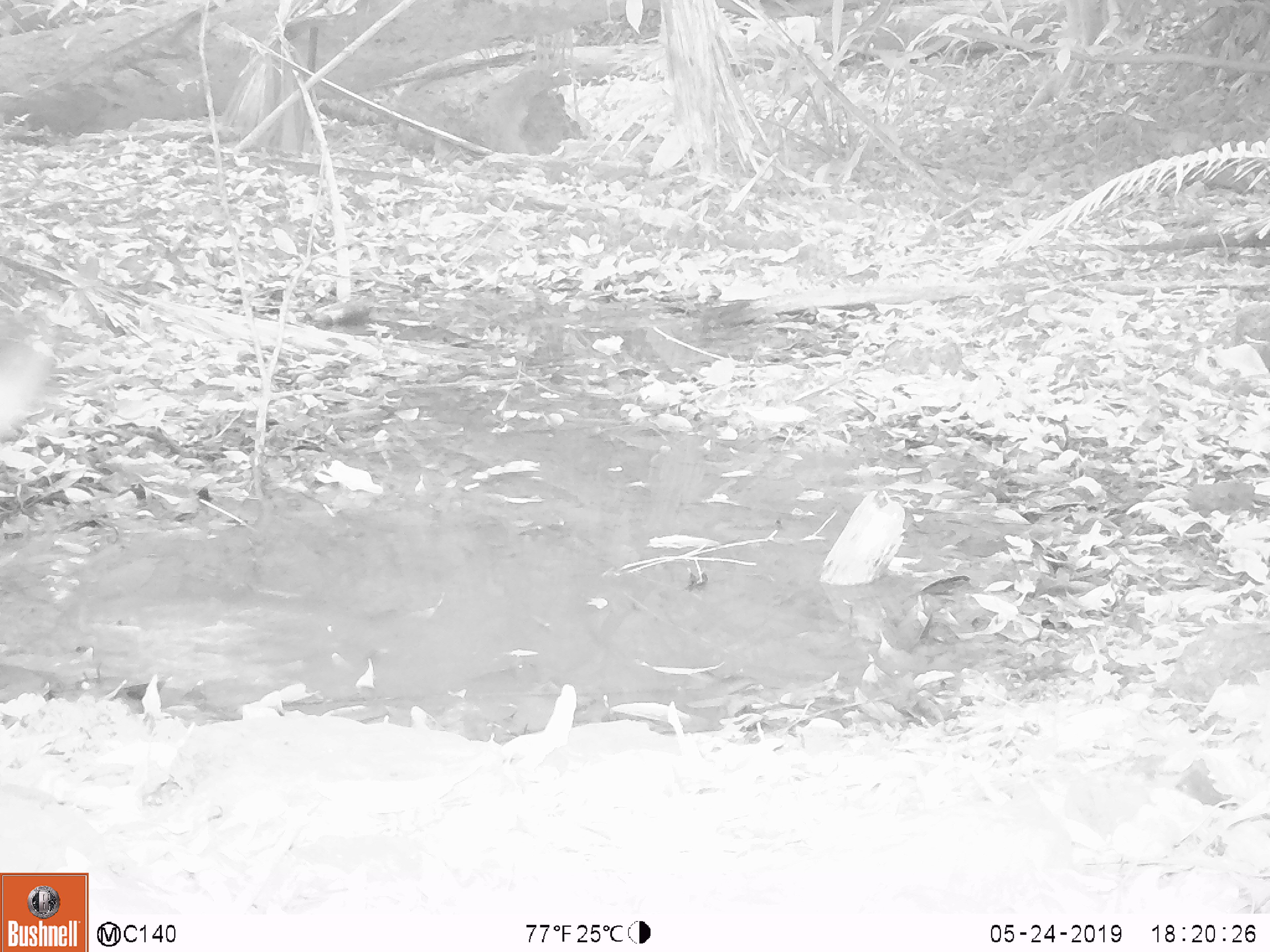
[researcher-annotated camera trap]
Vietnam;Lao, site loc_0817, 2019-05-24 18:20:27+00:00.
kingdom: Animalia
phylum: Chordata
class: Aves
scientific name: Aves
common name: bird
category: unidentified bird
Unidentified bird (bird) (Aves). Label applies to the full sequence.